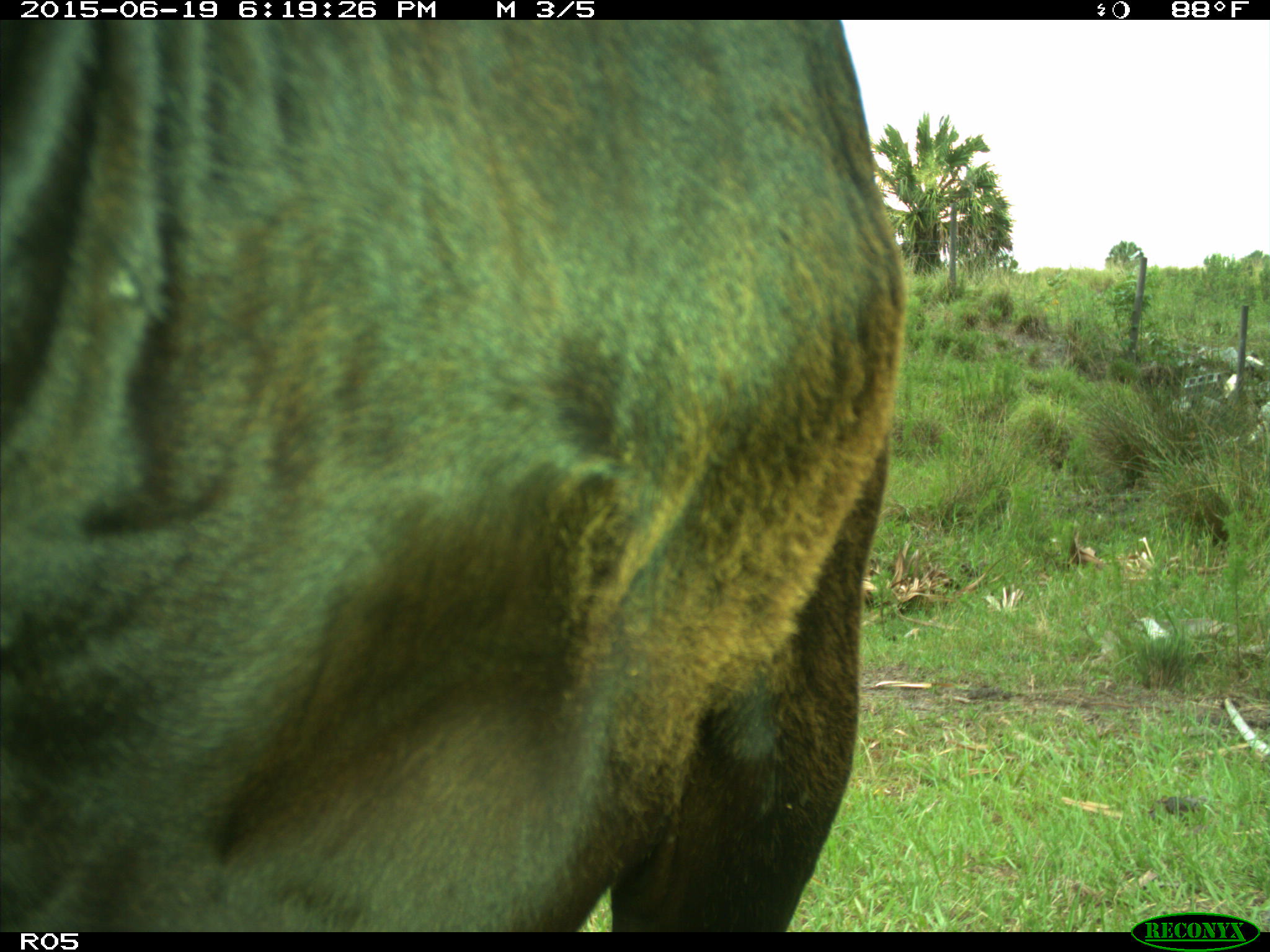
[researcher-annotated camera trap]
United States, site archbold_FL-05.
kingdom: Animalia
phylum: Chordata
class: Mammalia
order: Artiodactyla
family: Bovidae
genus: Bos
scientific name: Bos taurus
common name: domestic cow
Bos taurus (domestic cow).